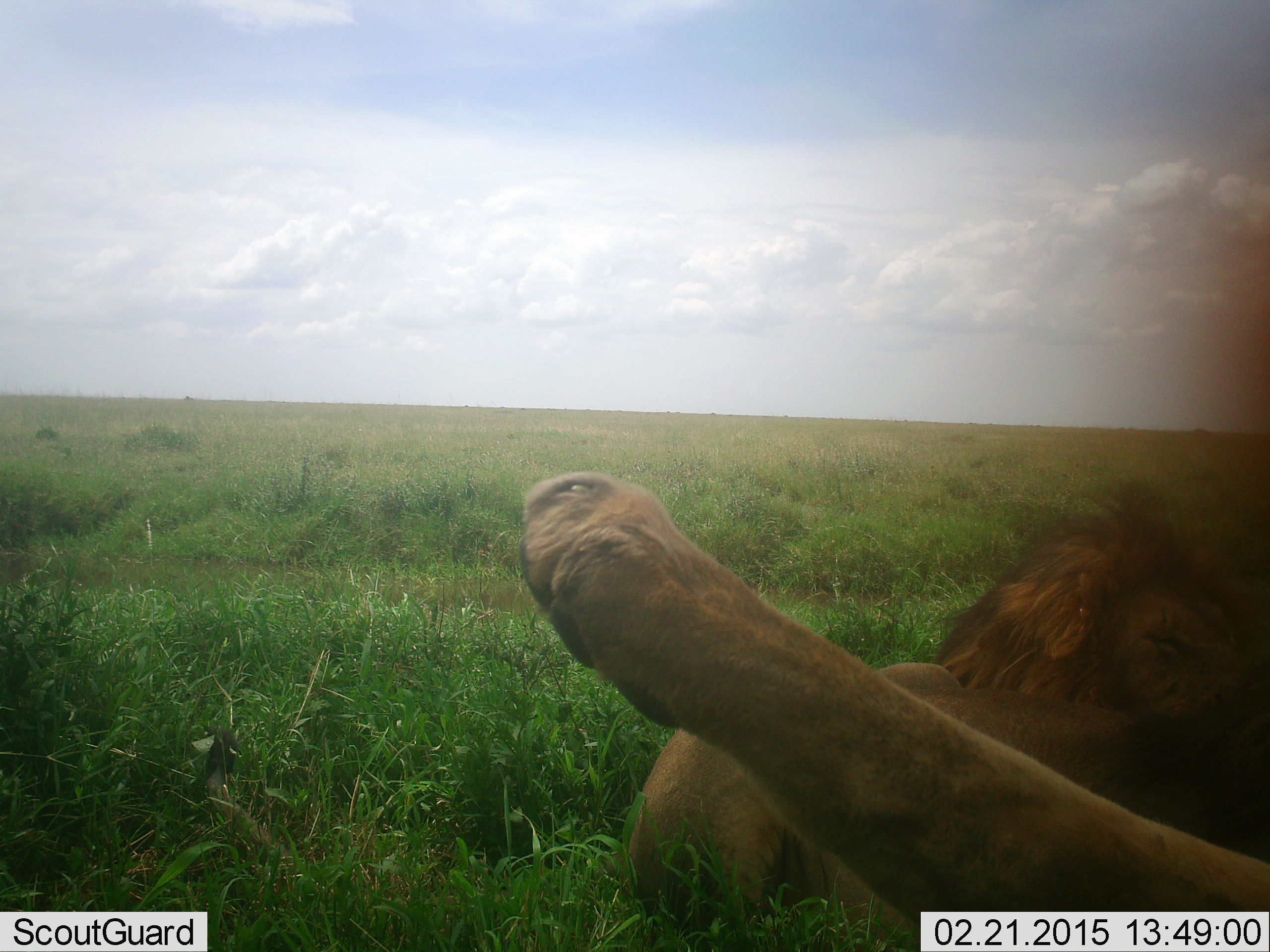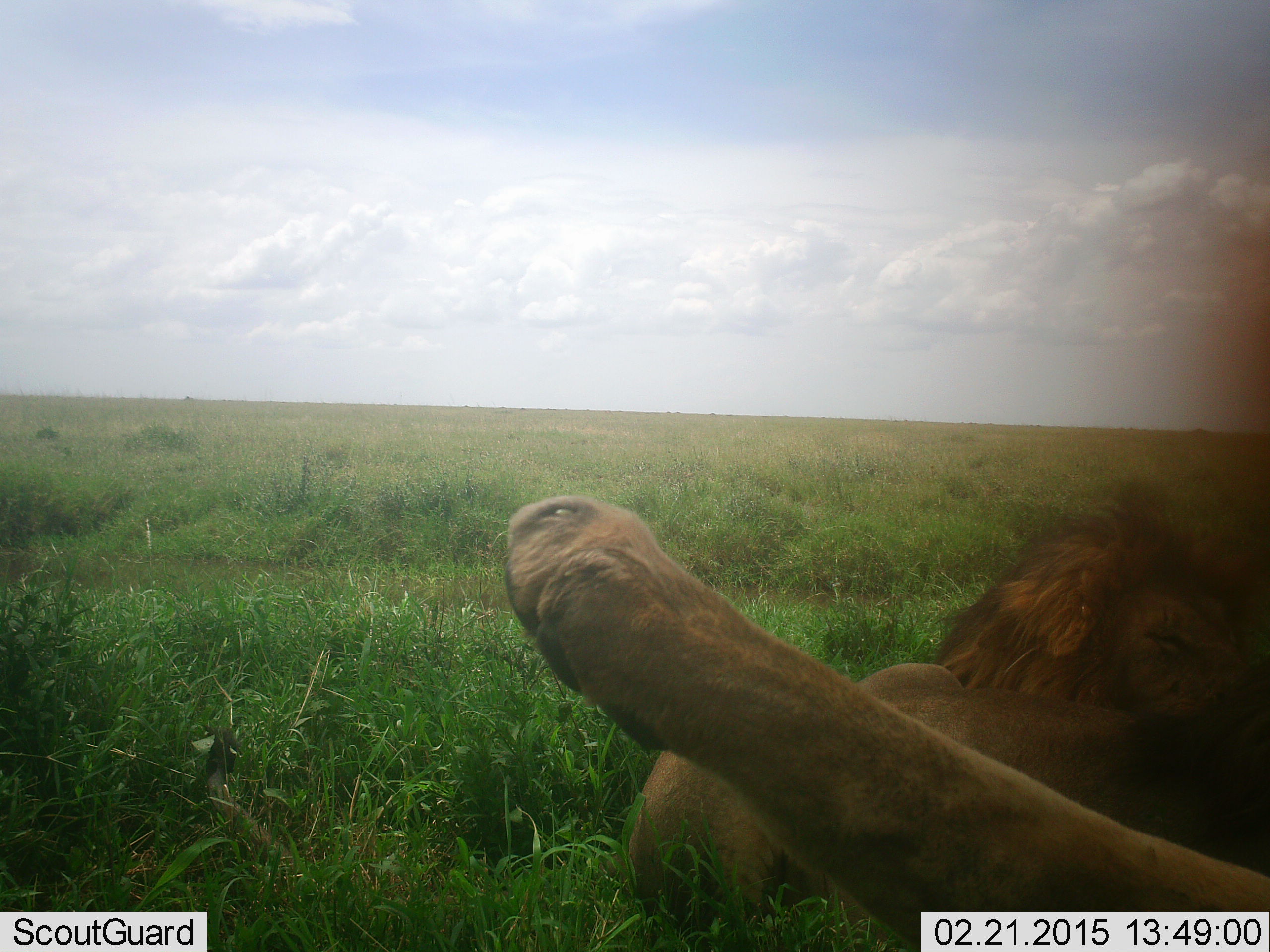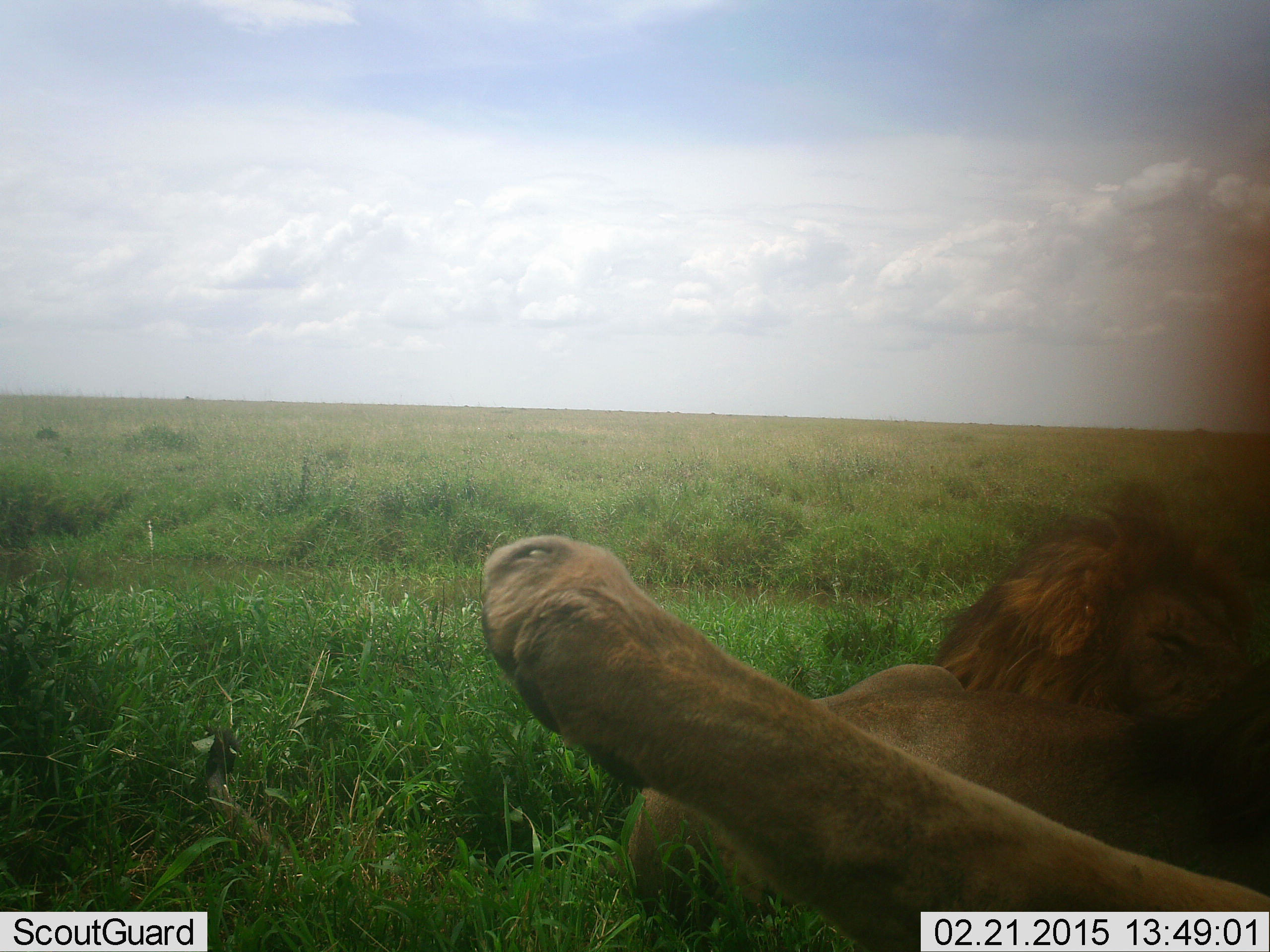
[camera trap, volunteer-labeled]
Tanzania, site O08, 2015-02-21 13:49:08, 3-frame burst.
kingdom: Animalia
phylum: Chordata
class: Mammalia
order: Carnivora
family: Felidae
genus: Panthera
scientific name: Panthera leo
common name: lion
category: lionmale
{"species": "lionmale (lion) (Panthera leo)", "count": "1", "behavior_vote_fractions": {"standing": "0%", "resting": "94%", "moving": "0%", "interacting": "17%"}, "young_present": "0%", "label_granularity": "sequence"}